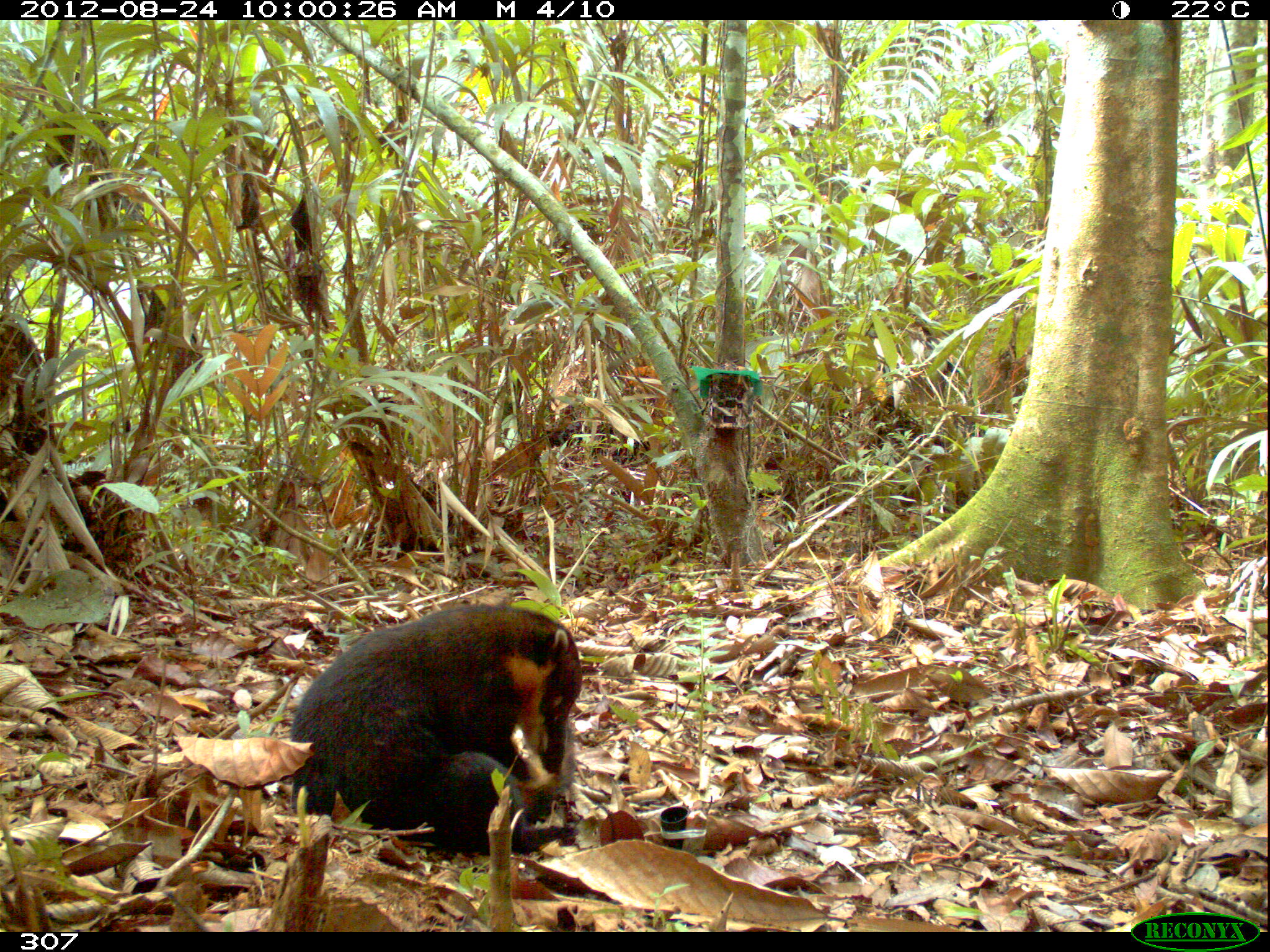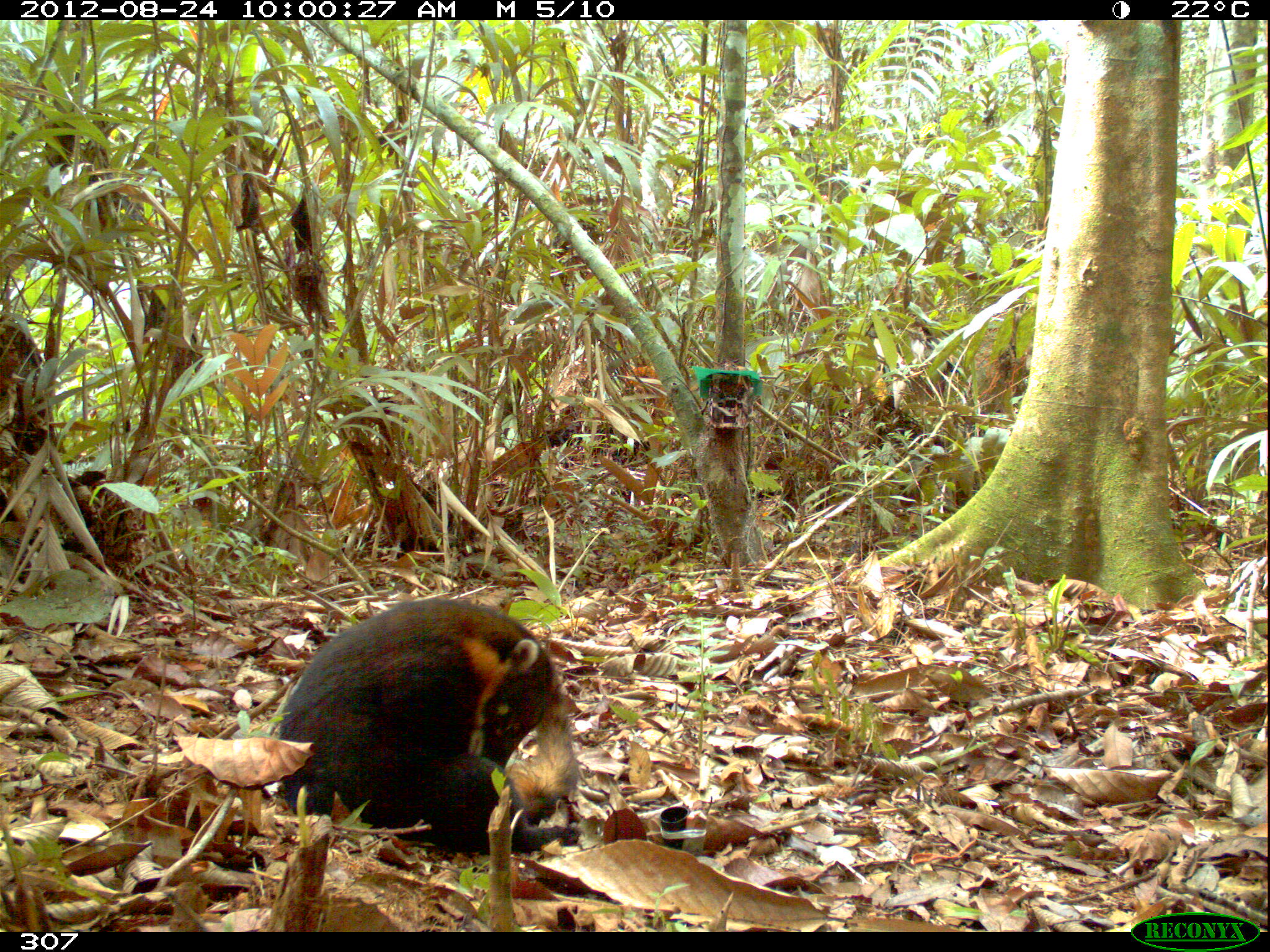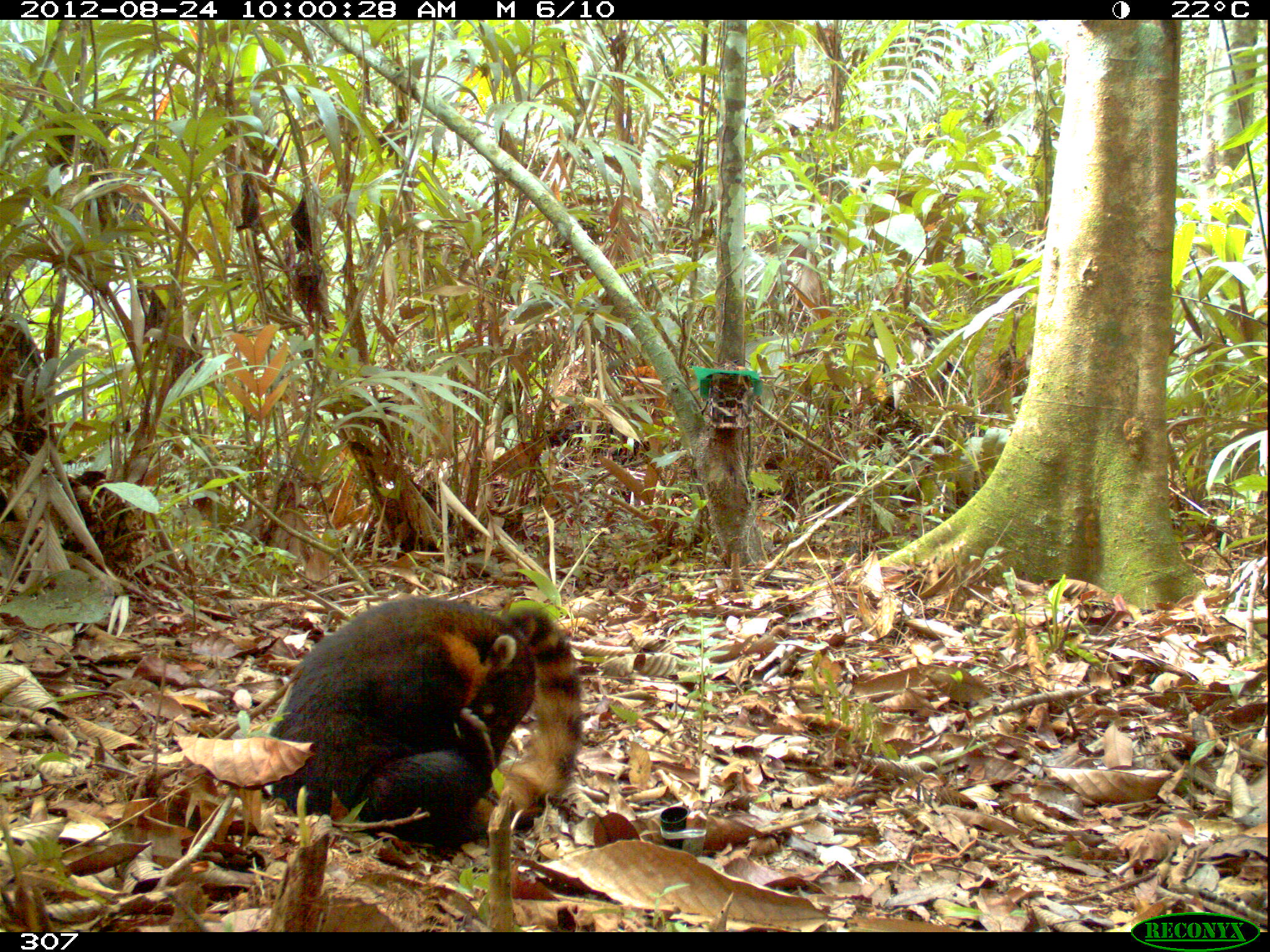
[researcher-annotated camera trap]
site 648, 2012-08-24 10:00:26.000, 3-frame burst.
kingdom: Animalia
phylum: Chordata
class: Mammalia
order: Carnivora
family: Procyonidae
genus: Nasua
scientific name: Nasua nasua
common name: south american coati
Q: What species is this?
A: Nasua nasua (south american coati).